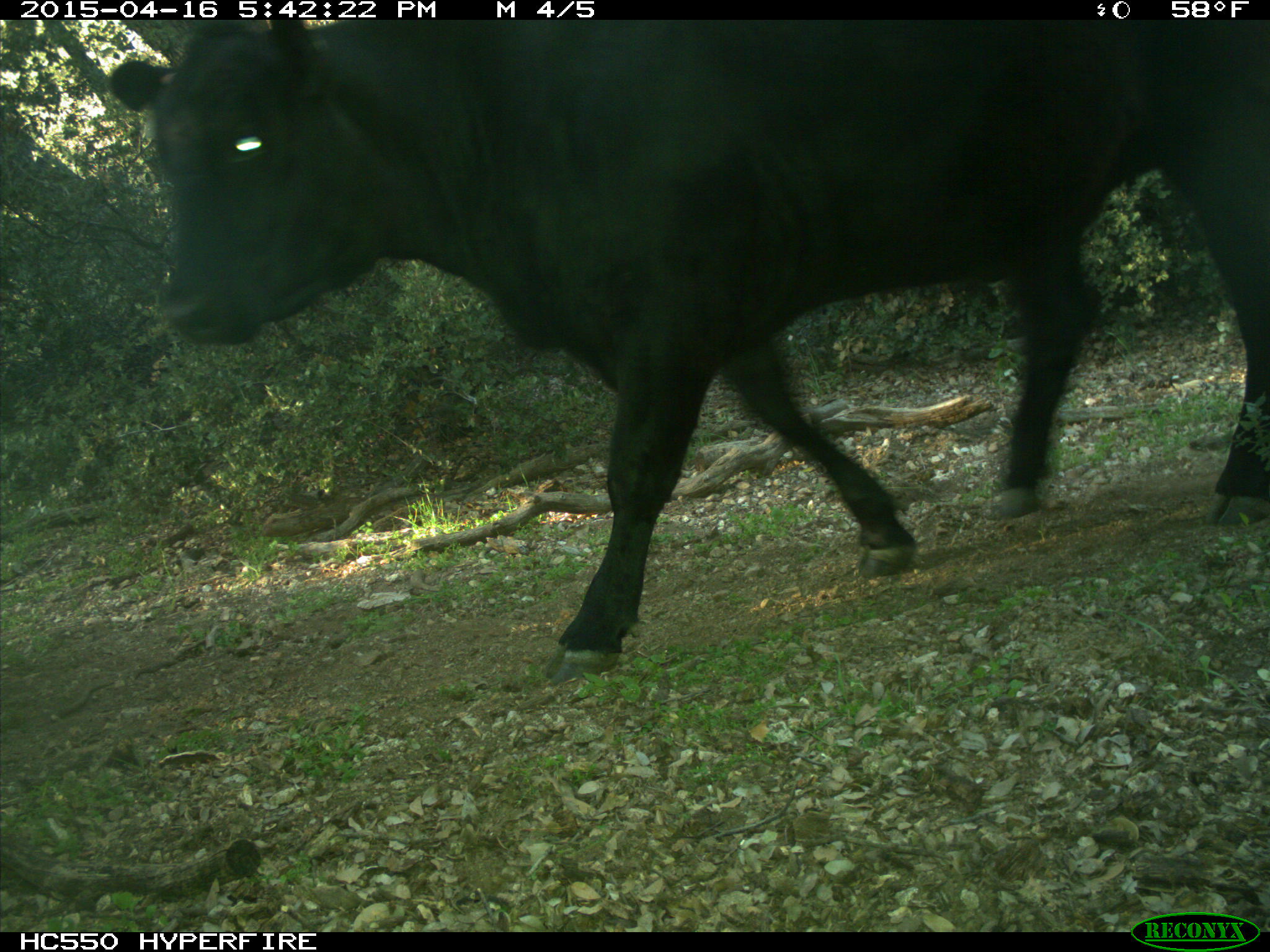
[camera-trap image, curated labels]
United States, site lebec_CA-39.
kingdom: Animalia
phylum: Chordata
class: Mammalia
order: Artiodactyla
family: Bovidae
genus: Bos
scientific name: Bos taurus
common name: domestic cow